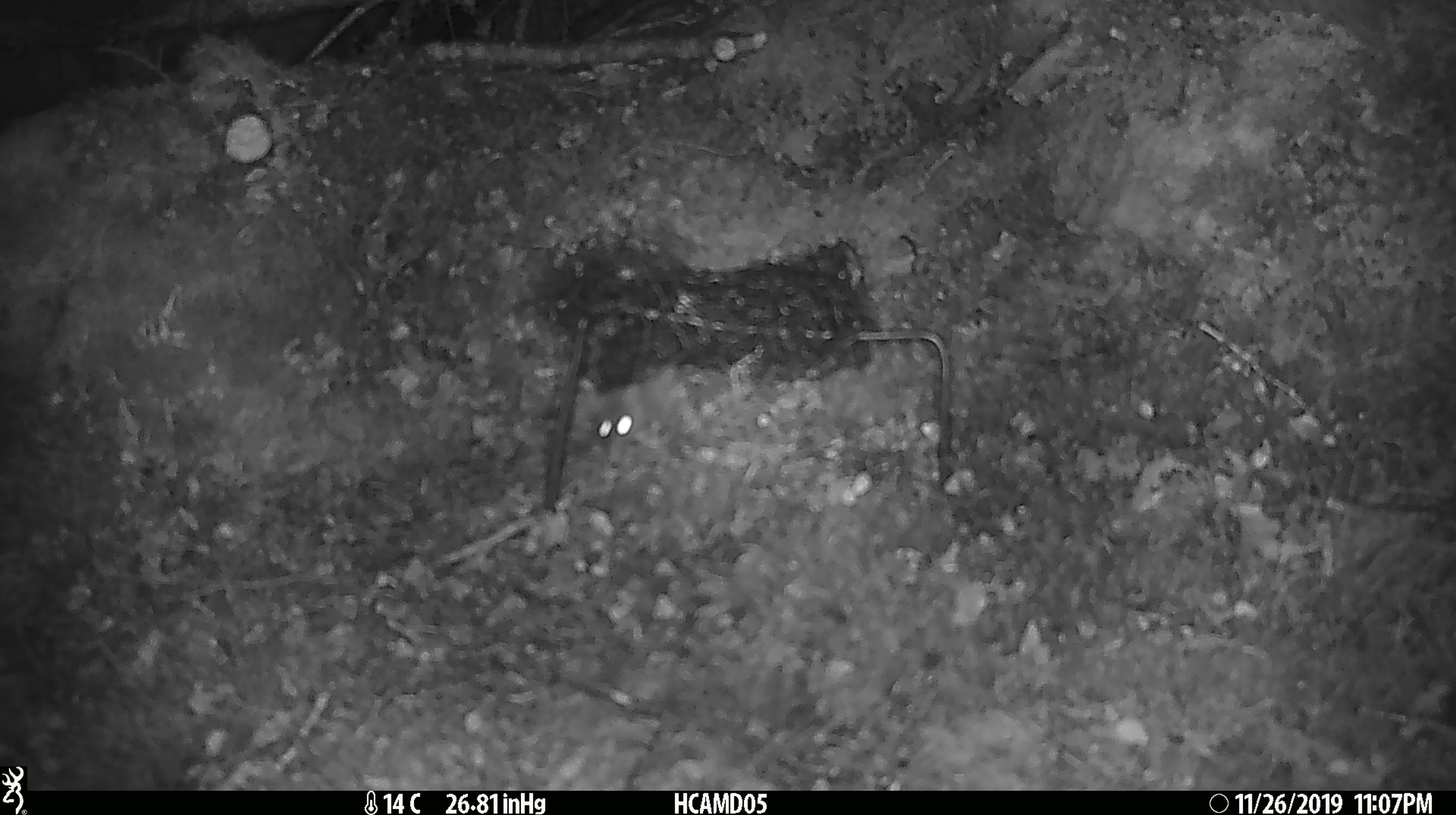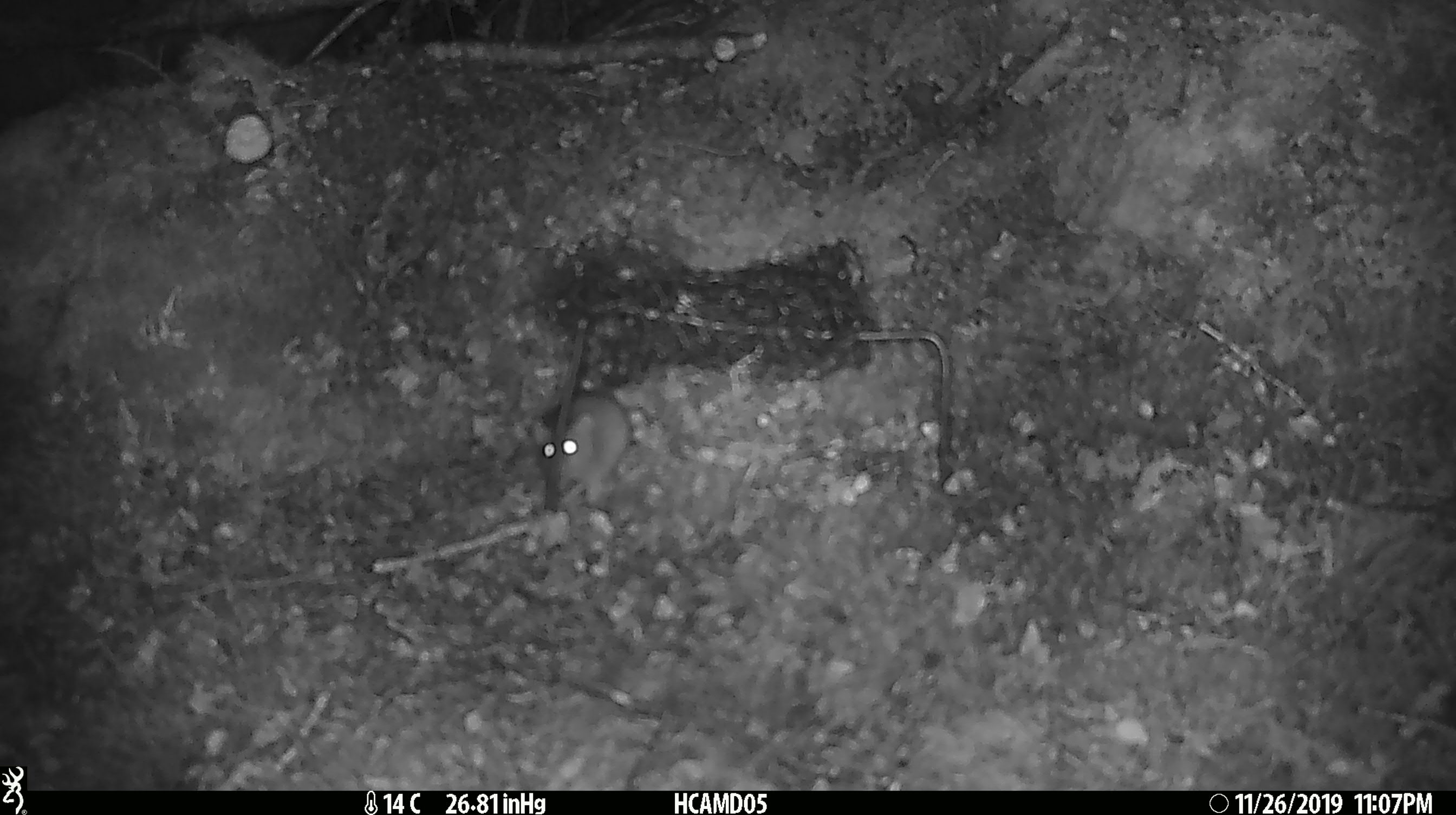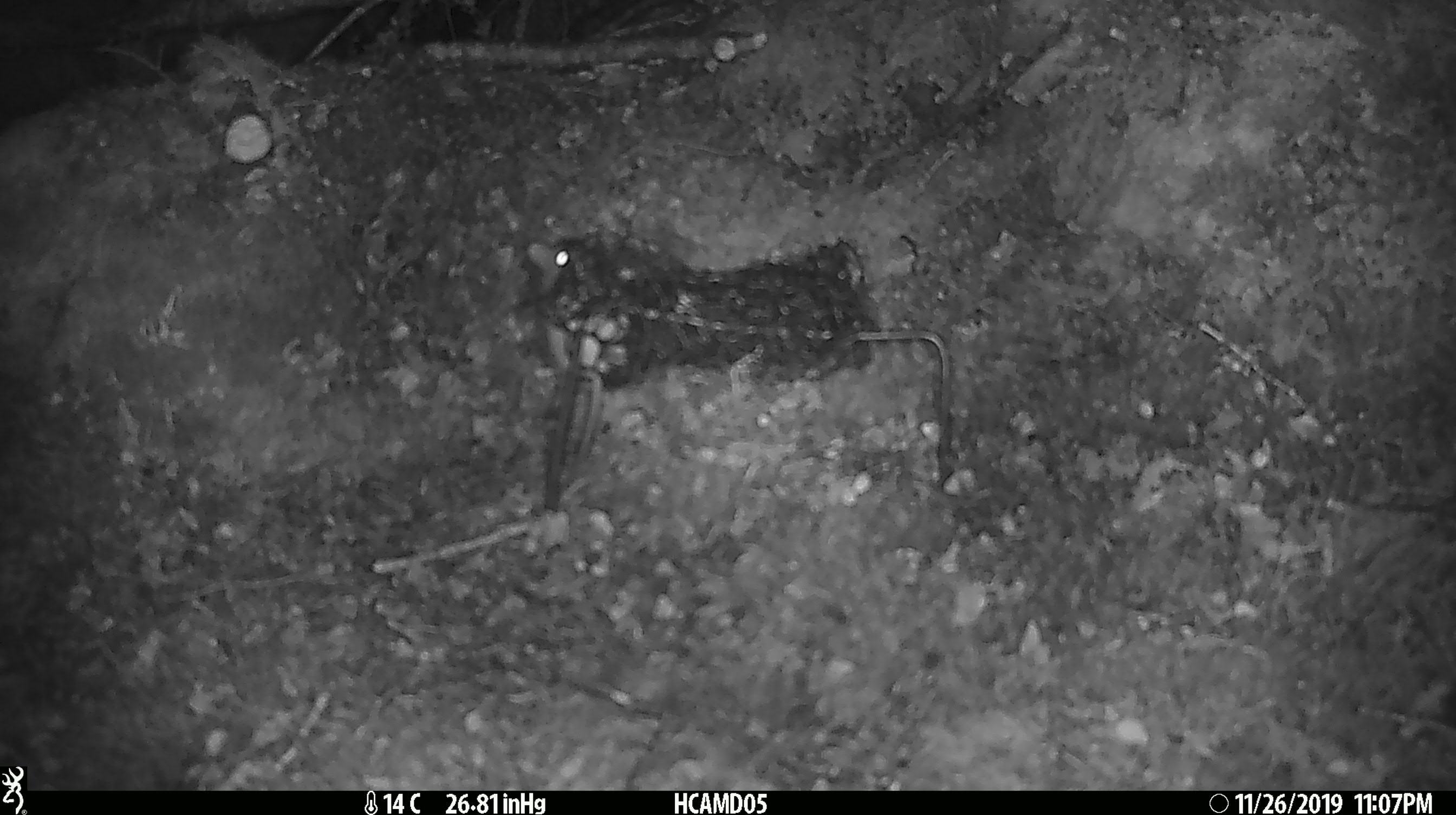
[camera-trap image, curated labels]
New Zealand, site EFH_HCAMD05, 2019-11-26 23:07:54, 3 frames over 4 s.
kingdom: Animalia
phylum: Chordata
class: Mammalia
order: Rodentia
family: Muridae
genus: Mus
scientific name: Mus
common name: mouse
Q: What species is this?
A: Mouse (Mus).